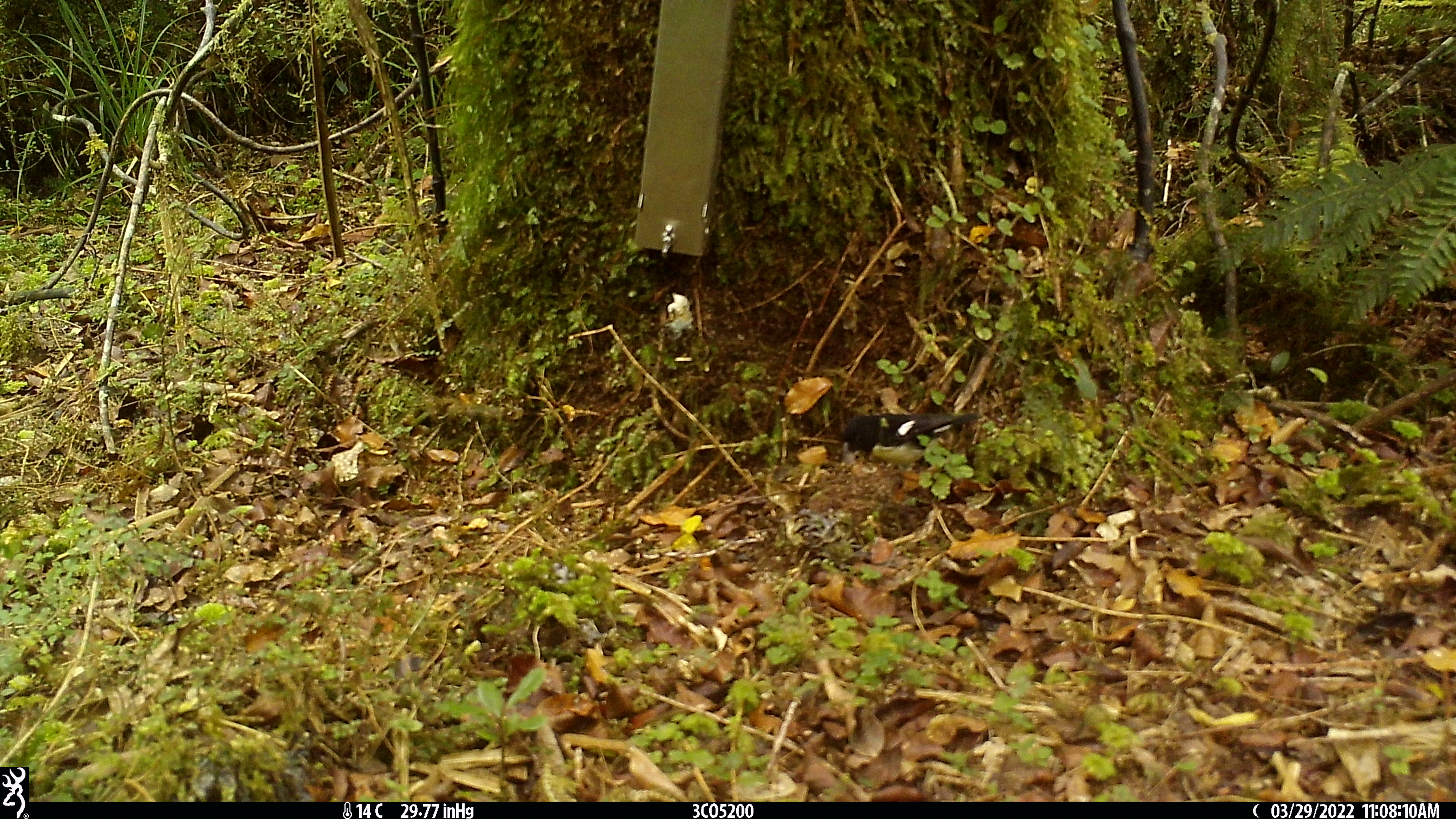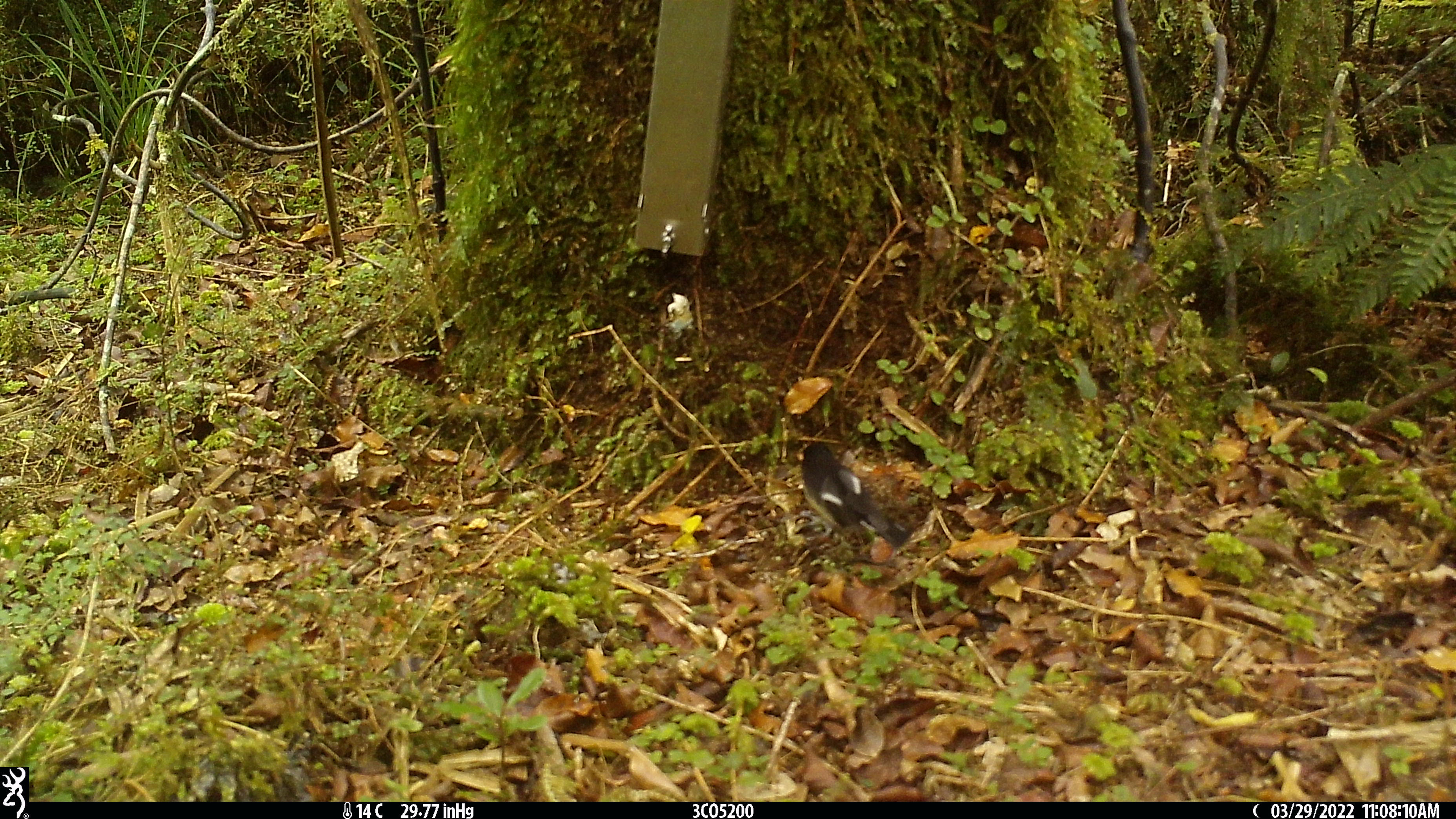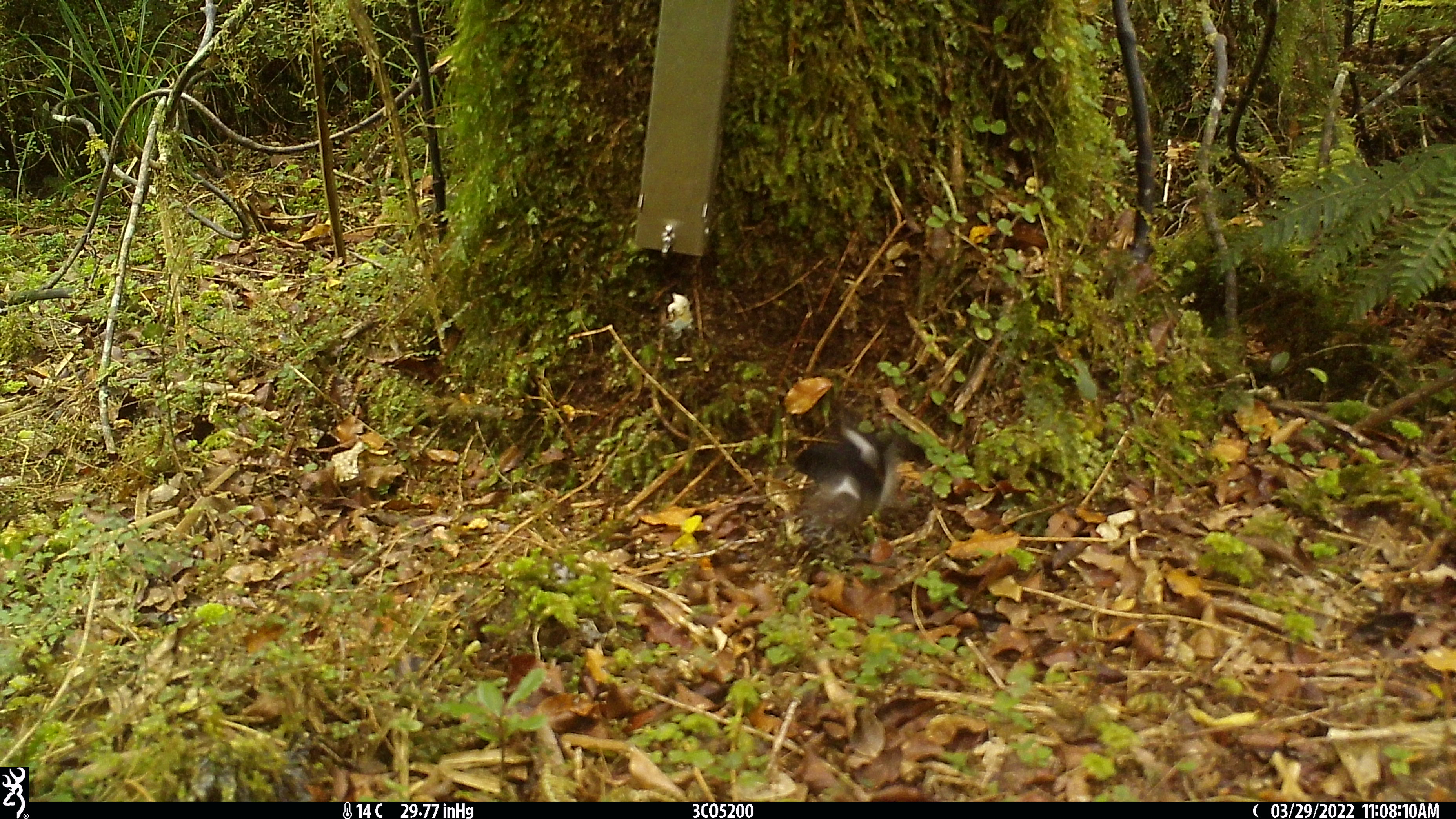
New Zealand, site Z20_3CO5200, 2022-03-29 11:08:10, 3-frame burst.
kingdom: Animalia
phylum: Chordata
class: Aves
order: Passeriformes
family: Petroicidae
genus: Petroica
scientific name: Petroica macrocephala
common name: tomtit